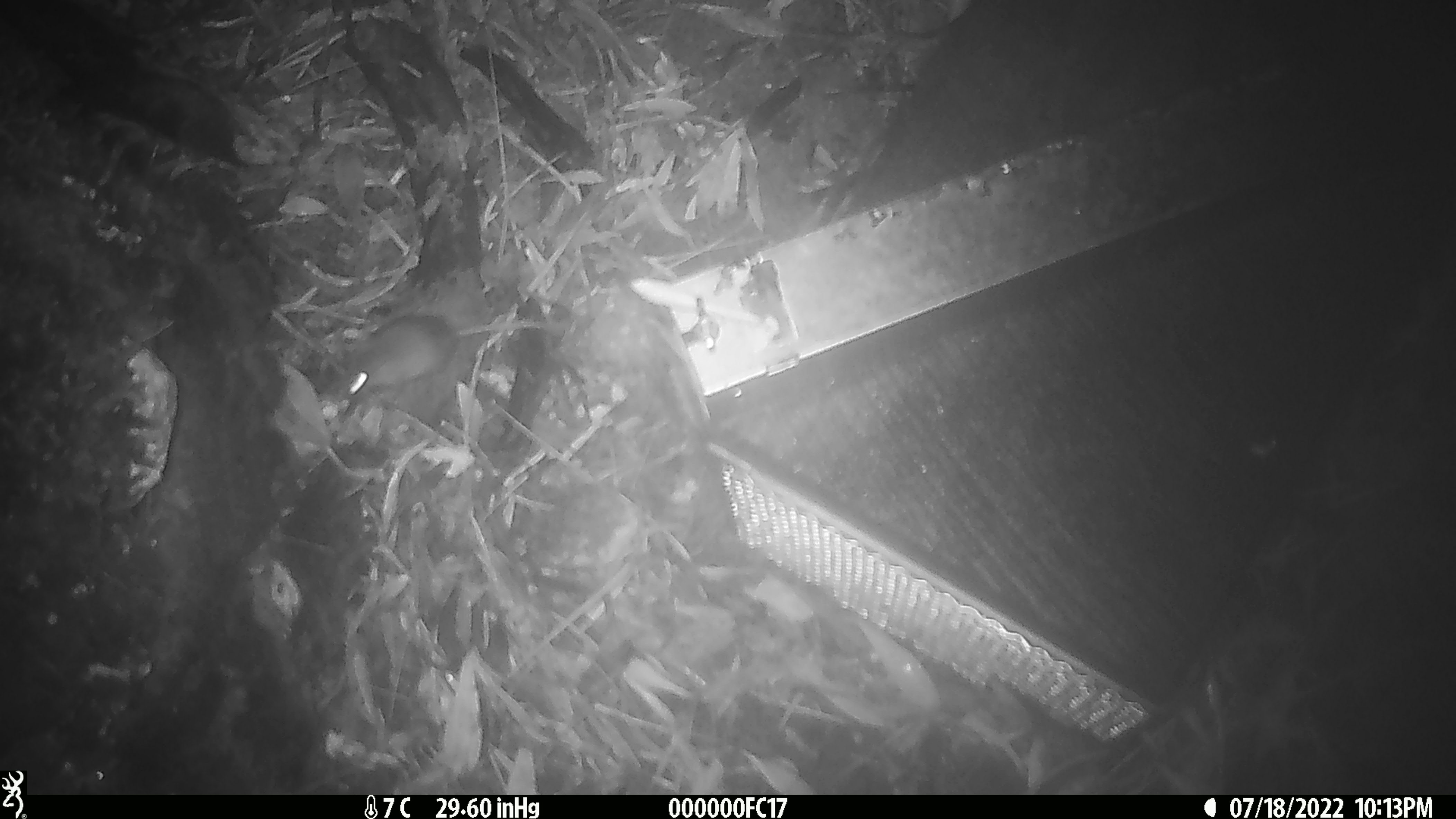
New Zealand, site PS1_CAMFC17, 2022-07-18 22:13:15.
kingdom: Animalia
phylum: Chordata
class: Mammalia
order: Rodentia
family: Muridae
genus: Mus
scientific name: Mus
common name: mouse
Mouse (Mus).